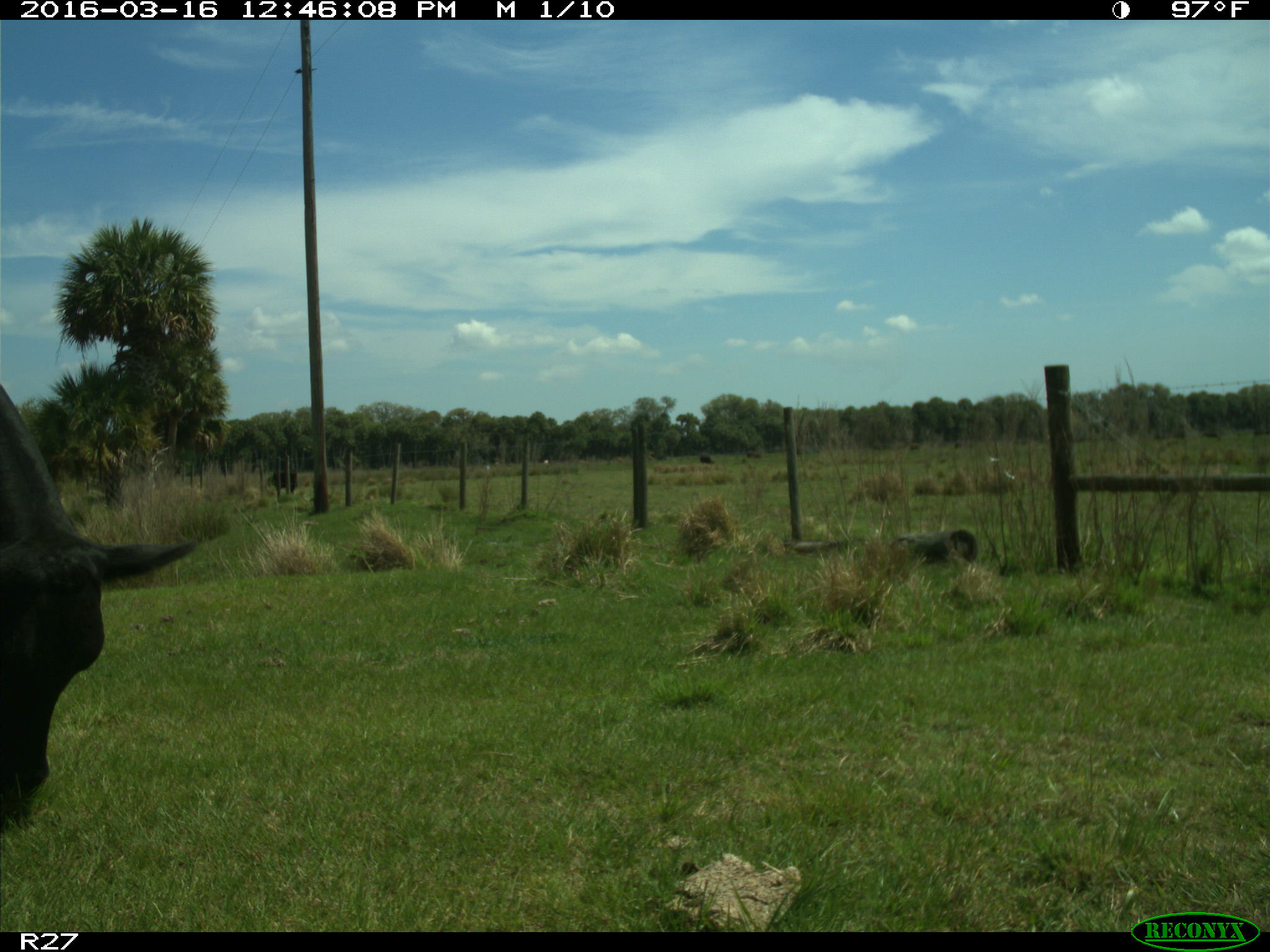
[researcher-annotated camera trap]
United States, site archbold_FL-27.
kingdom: Animalia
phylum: Chordata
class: Mammalia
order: Artiodactyla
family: Bovidae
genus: Bos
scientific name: Bos taurus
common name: domestic cow